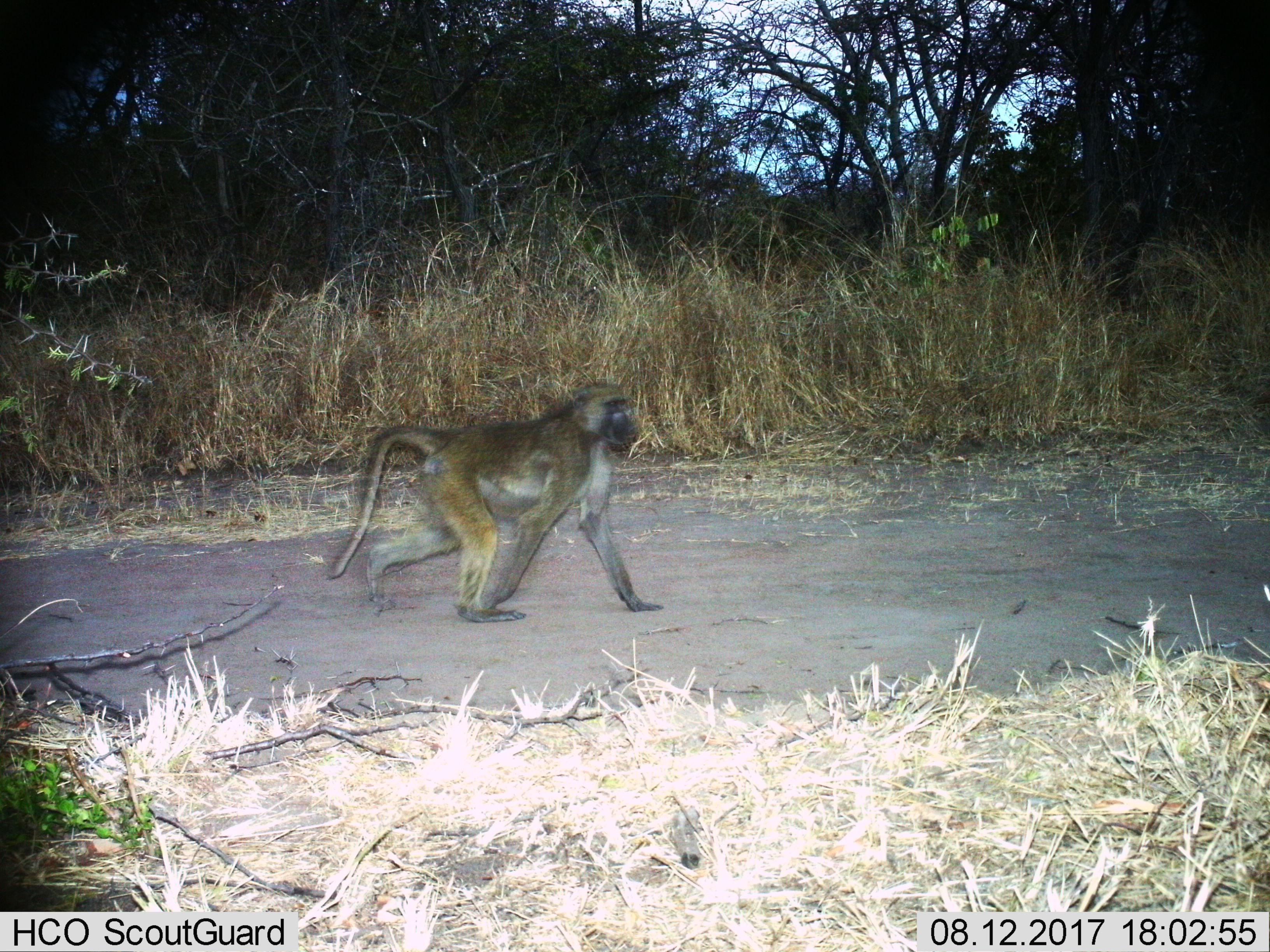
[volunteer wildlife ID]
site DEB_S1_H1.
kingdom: Animalia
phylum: Chordata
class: Mammalia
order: Primates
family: Cercopithecidae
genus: Papio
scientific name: Papio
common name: baboon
Baboon (Papio), count 1. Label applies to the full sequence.